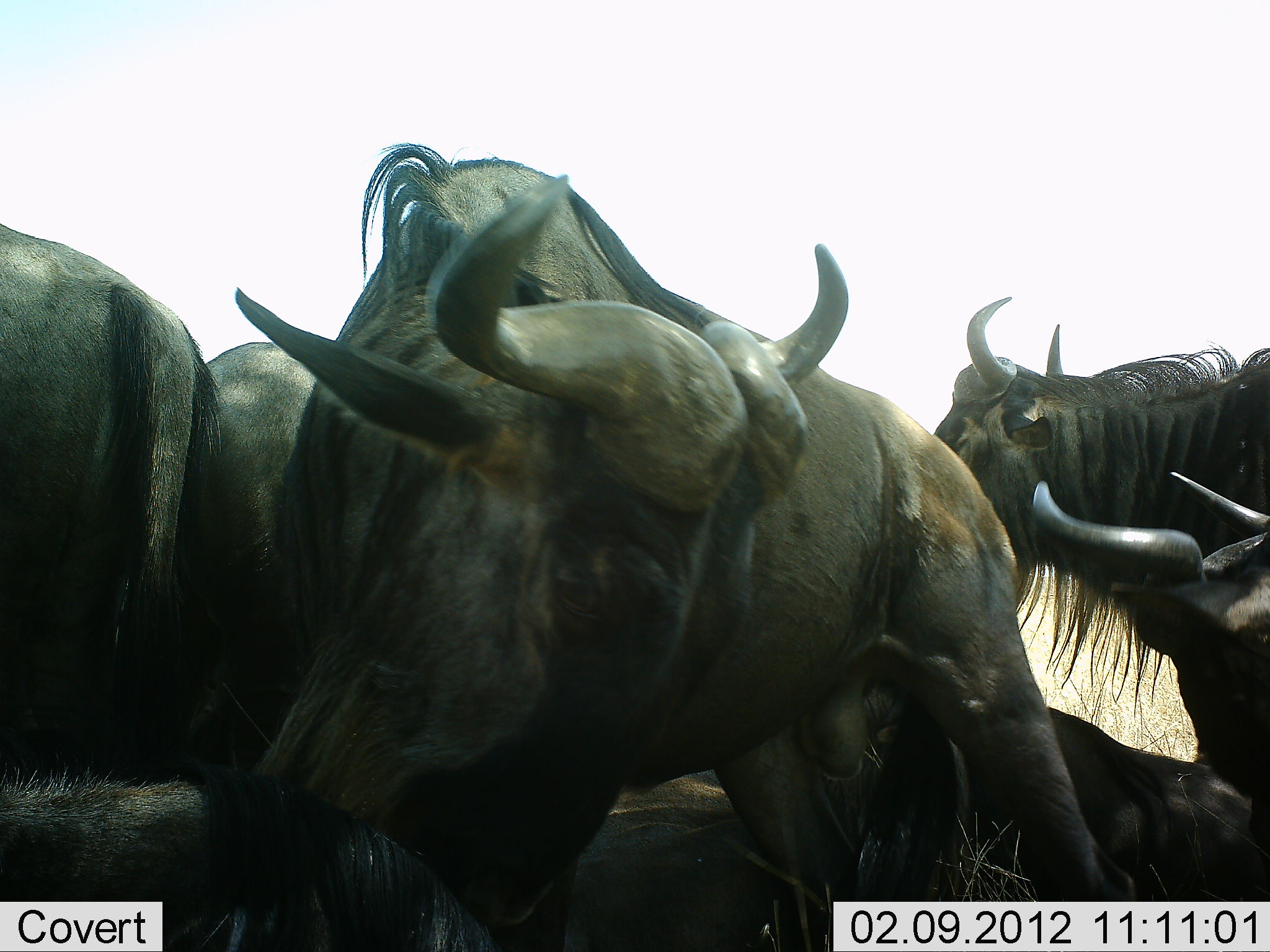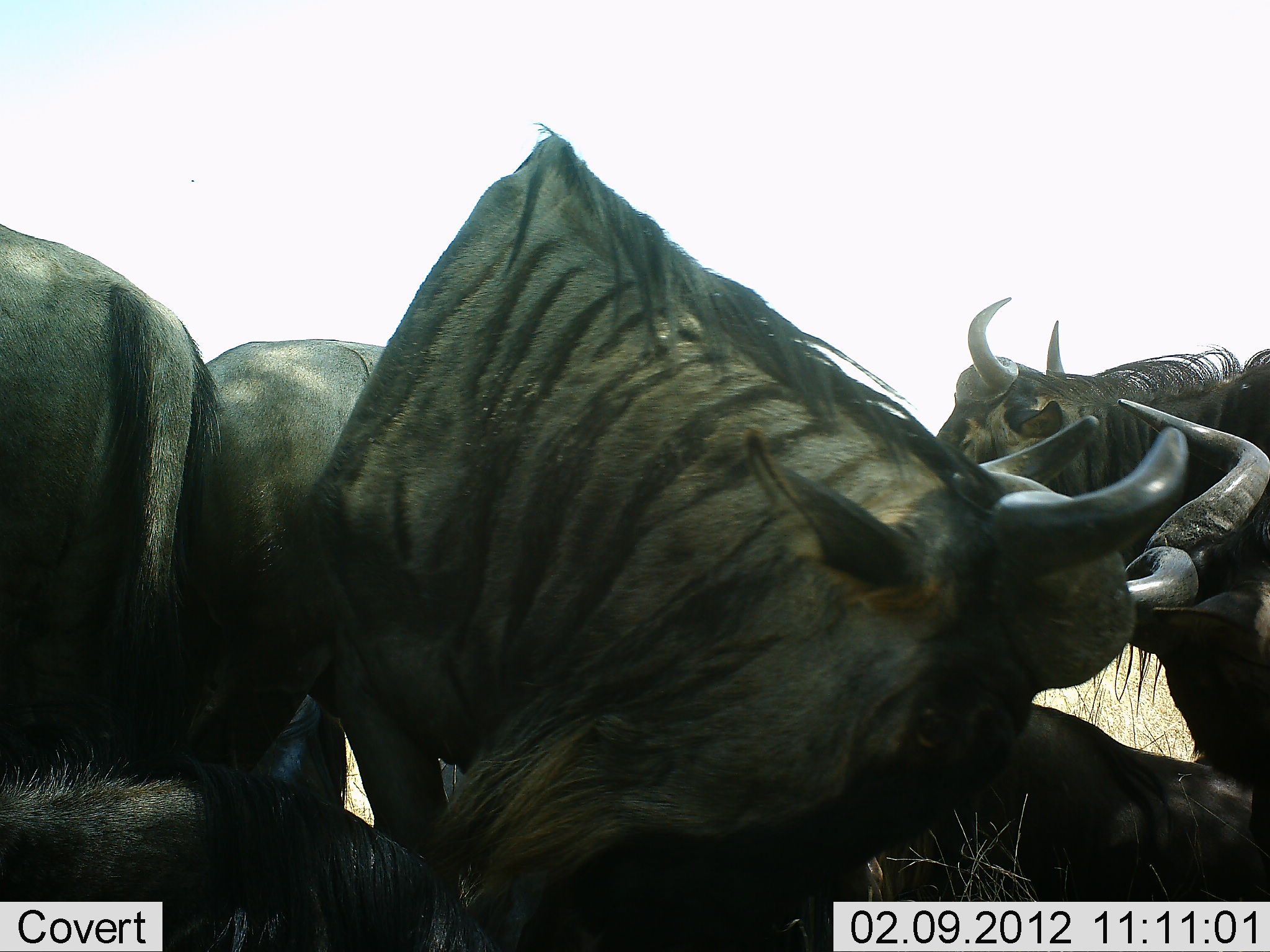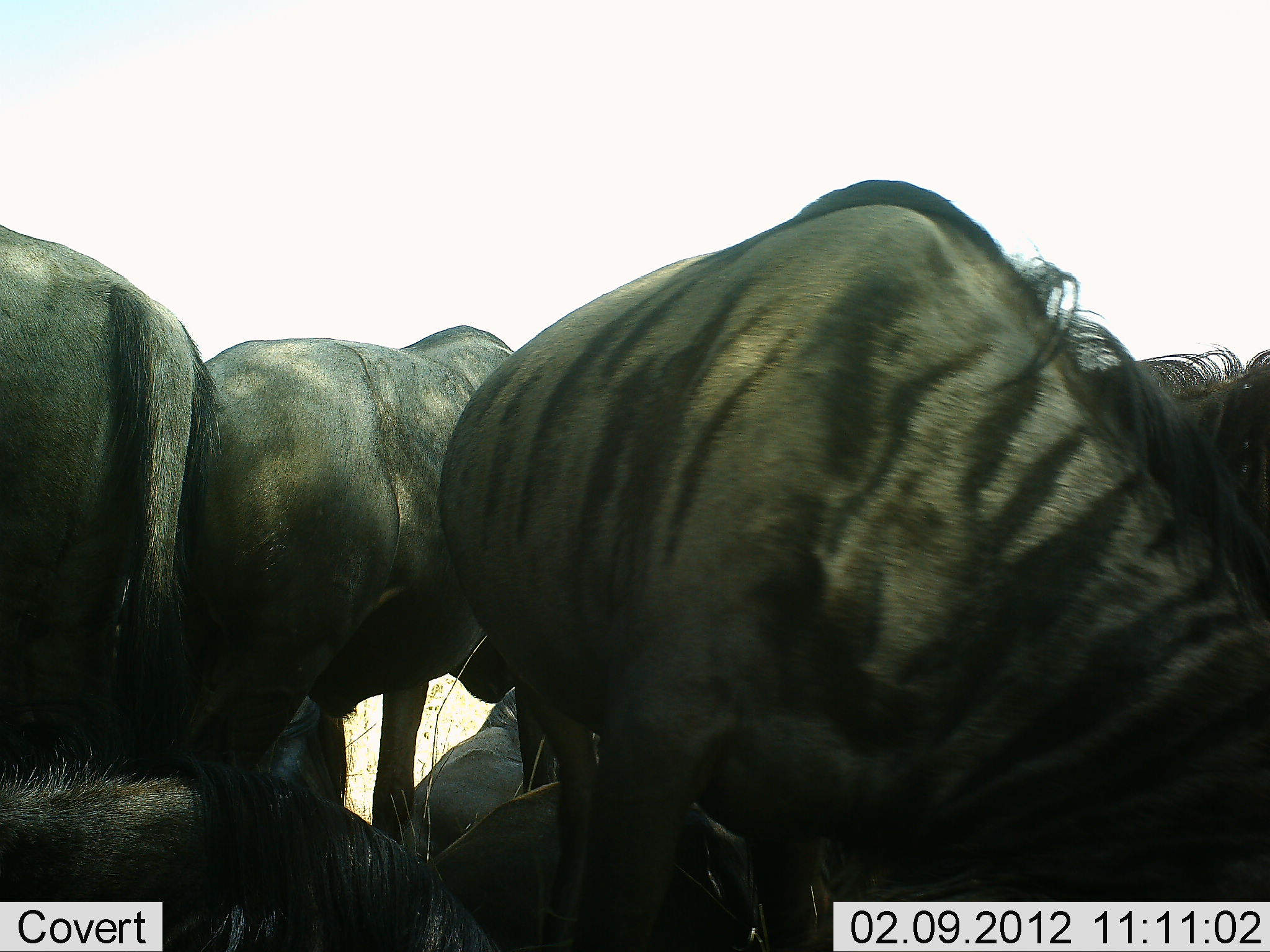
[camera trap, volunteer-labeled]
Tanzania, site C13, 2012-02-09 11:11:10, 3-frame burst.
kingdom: Animalia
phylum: Chordata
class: Mammalia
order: Artiodactyla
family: Bovidae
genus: Connochaetes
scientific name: Connochaetes taurinus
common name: blue wildebeest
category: wildebeest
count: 6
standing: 59%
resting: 82%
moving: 29%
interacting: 12%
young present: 0%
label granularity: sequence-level